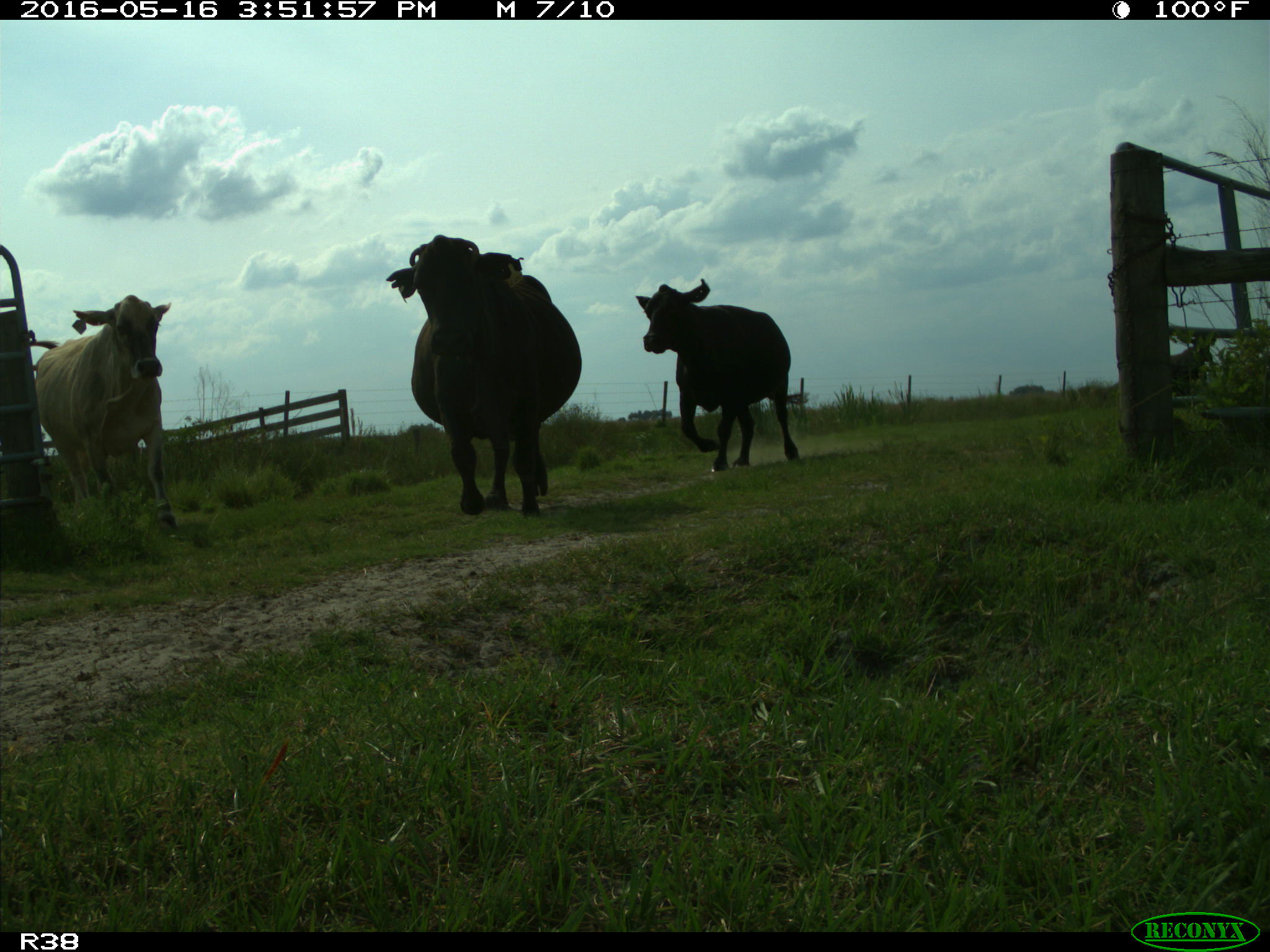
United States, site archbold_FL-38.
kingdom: Animalia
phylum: Chordata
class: Mammalia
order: Artiodactyla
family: Bovidae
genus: Bos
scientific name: Bos taurus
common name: domestic cow